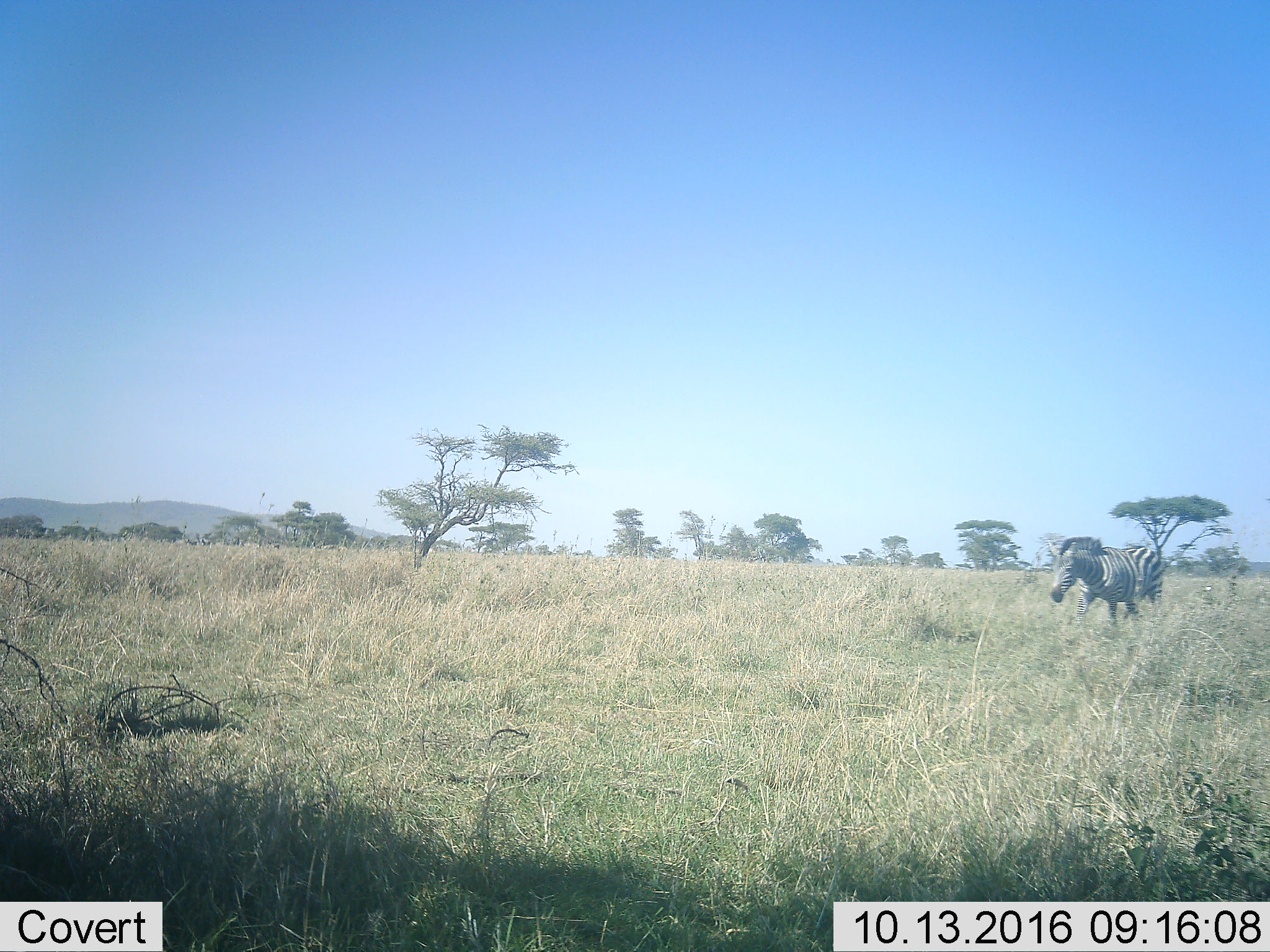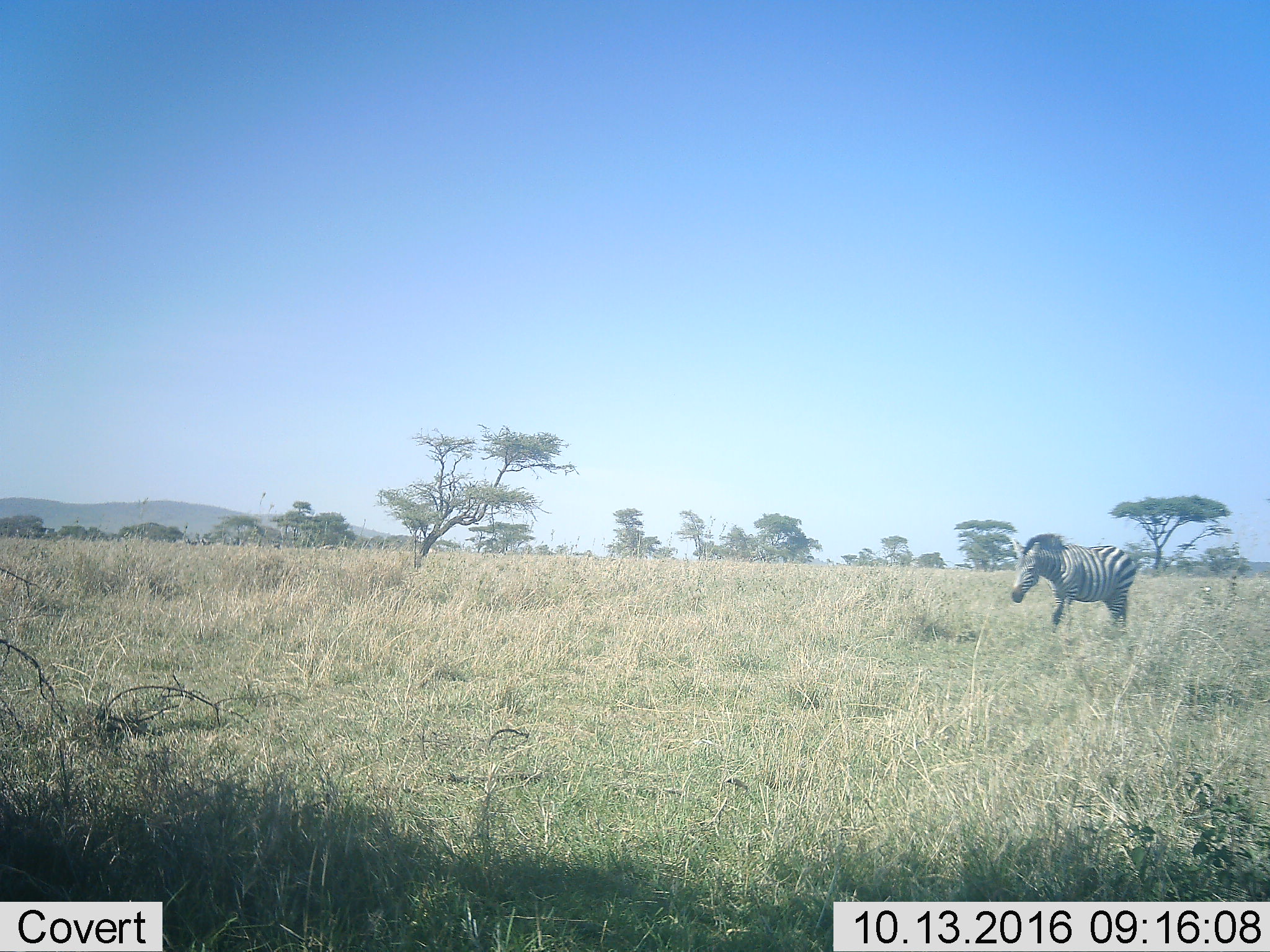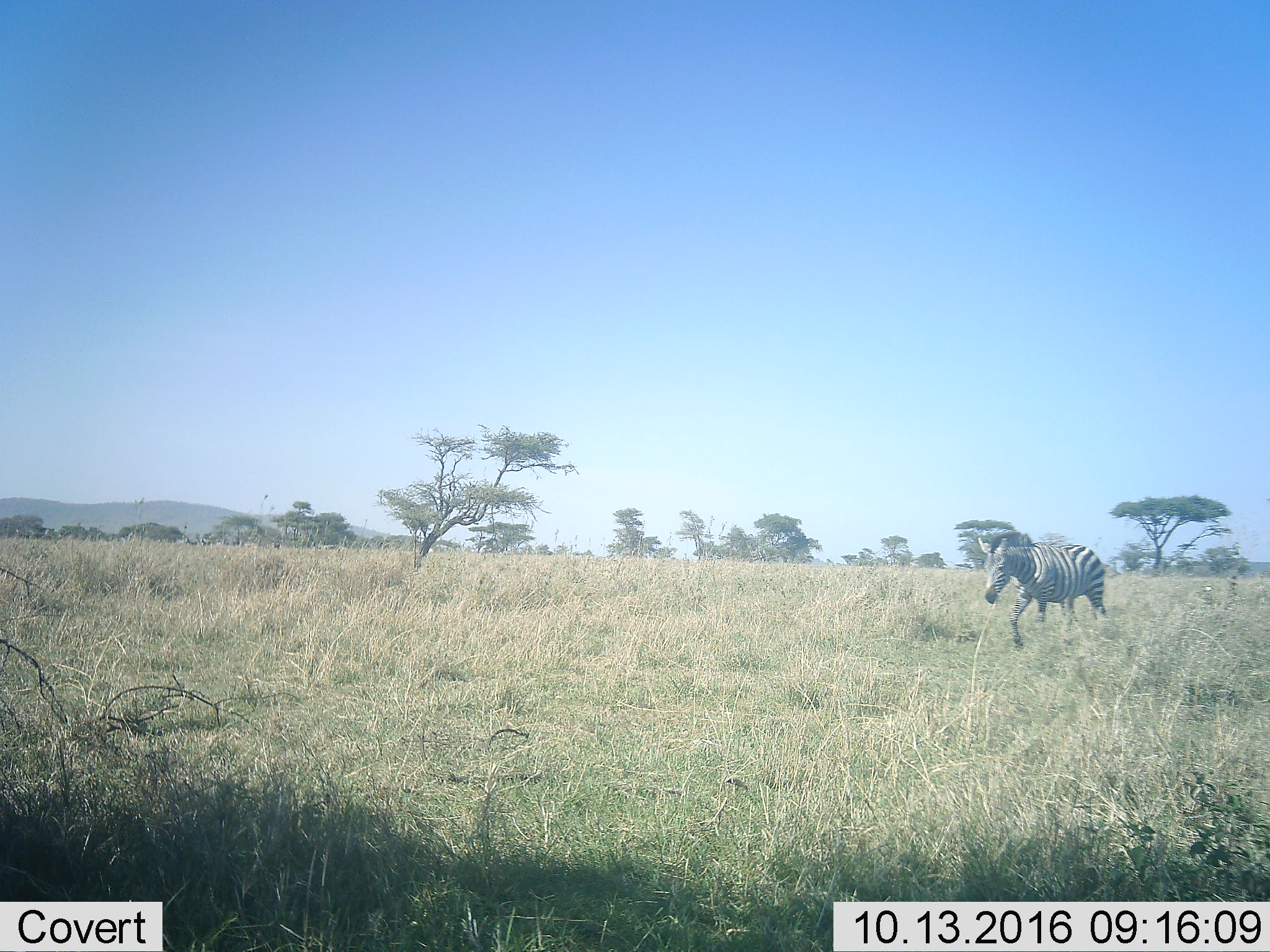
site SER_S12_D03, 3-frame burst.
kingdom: Animalia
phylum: Chordata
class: Mammalia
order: Perissodactyla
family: Equidae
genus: Equus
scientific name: Equus quagga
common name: plains zebra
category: zebraplains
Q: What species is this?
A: Zebraplains (plains zebra) (Equus quagga).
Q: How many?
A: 1.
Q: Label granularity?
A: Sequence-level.